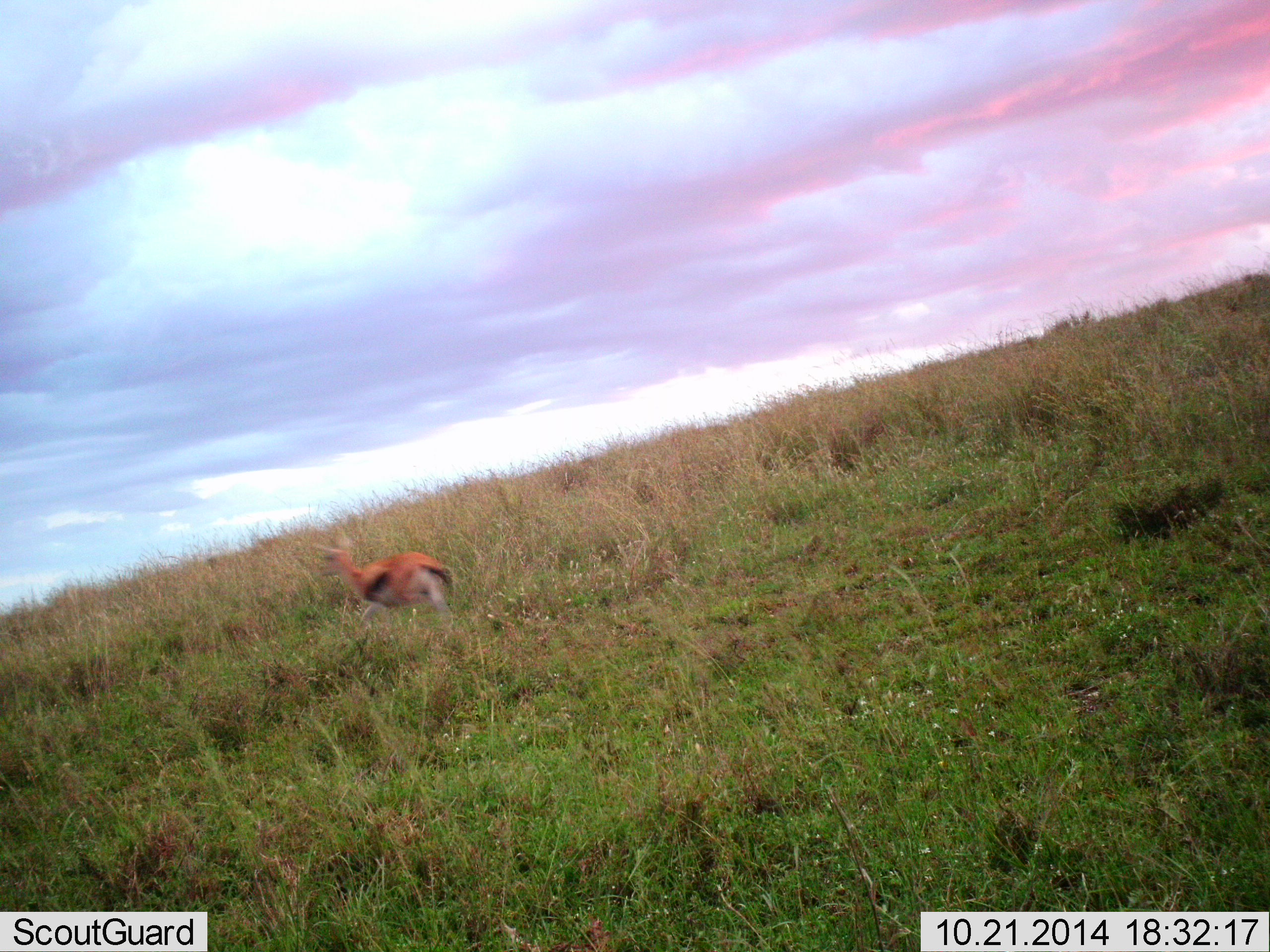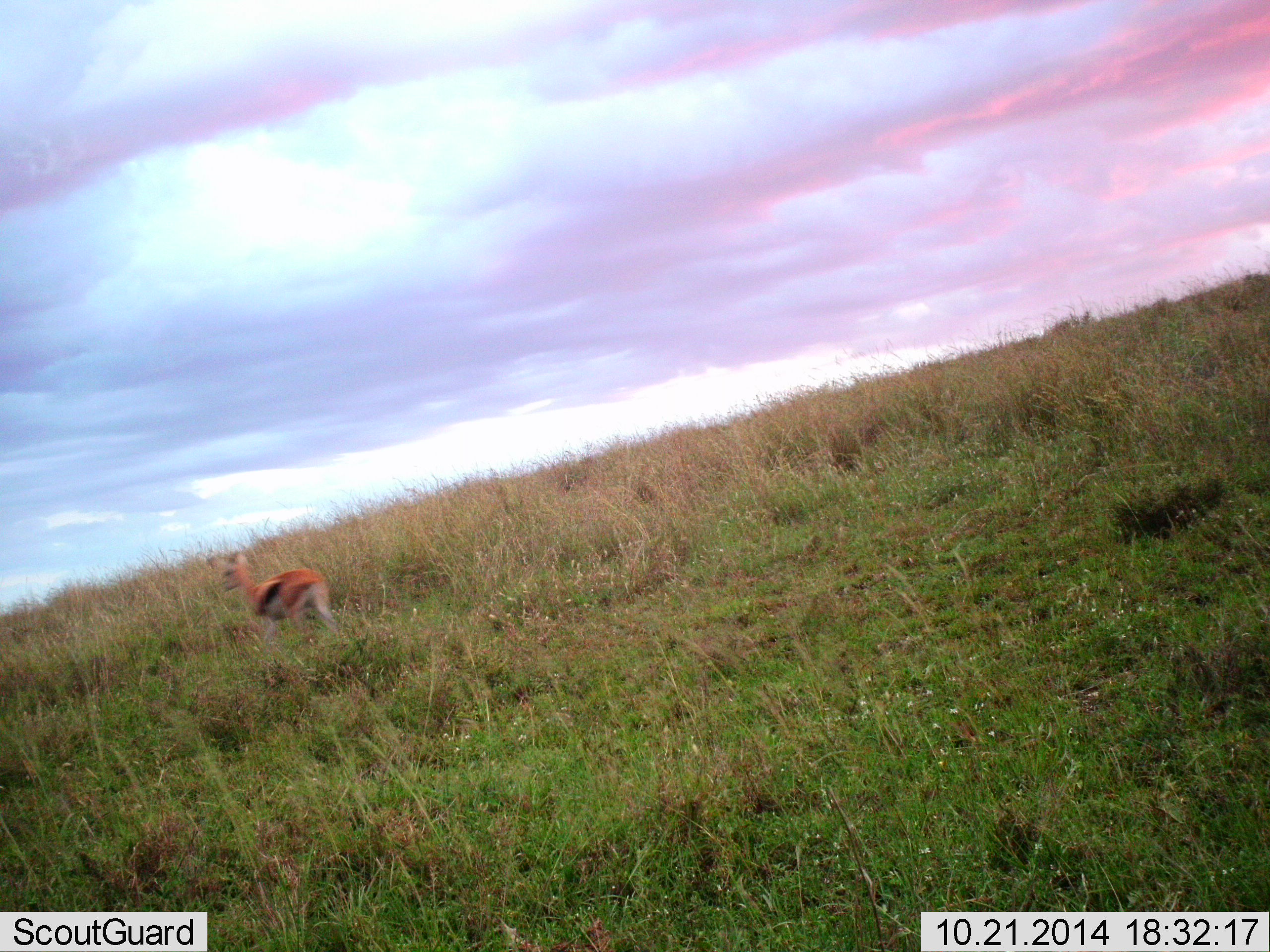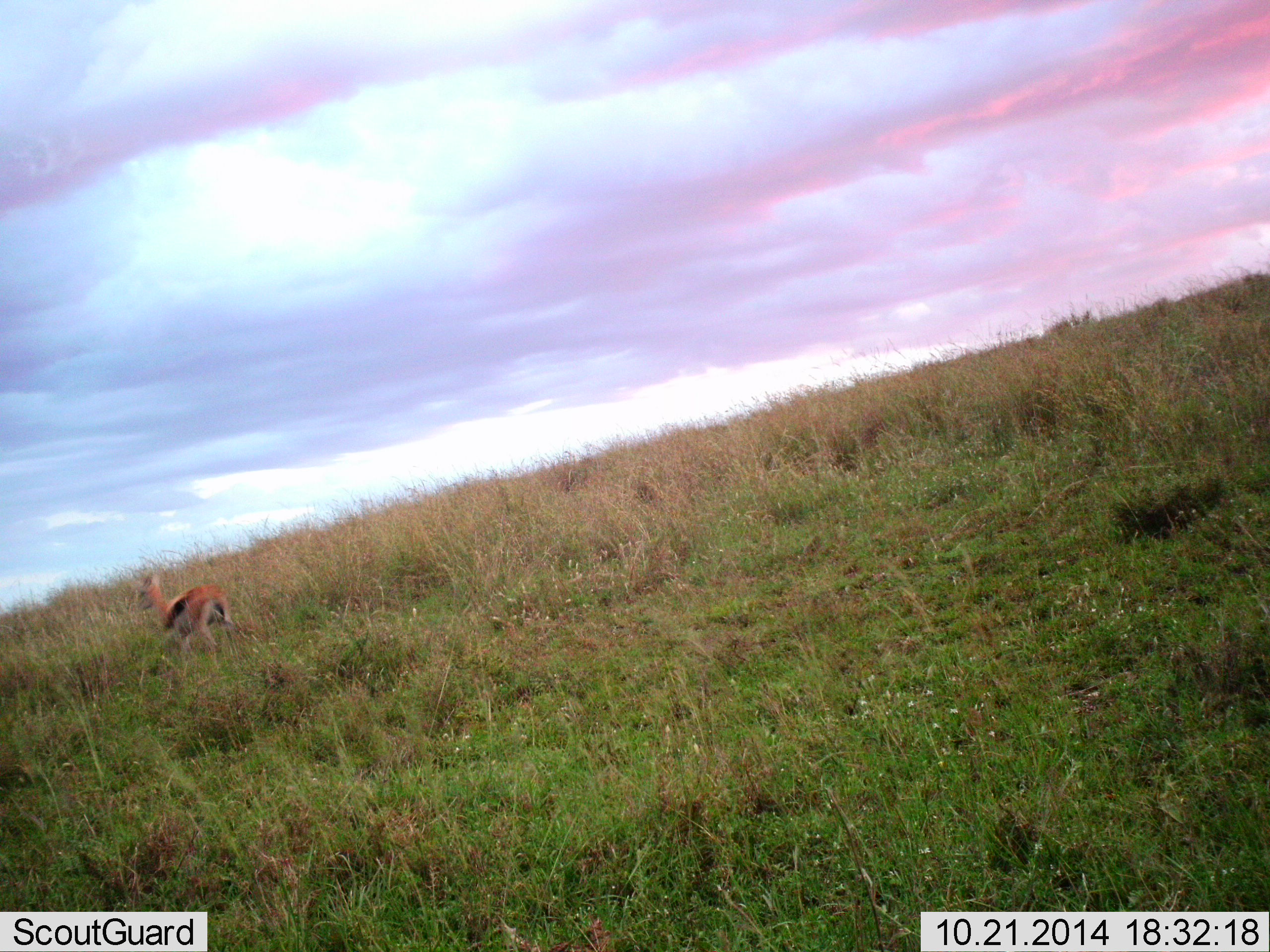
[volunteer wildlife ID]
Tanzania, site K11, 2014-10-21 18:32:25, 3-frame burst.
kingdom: Animalia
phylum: Chordata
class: Mammalia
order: Artiodactyla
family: Bovidae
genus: Eudorcas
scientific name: Eudorcas thomsonii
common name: thomson's gazelle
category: gazellethomsons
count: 1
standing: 20%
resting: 0%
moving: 80%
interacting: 0%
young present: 0%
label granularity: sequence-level